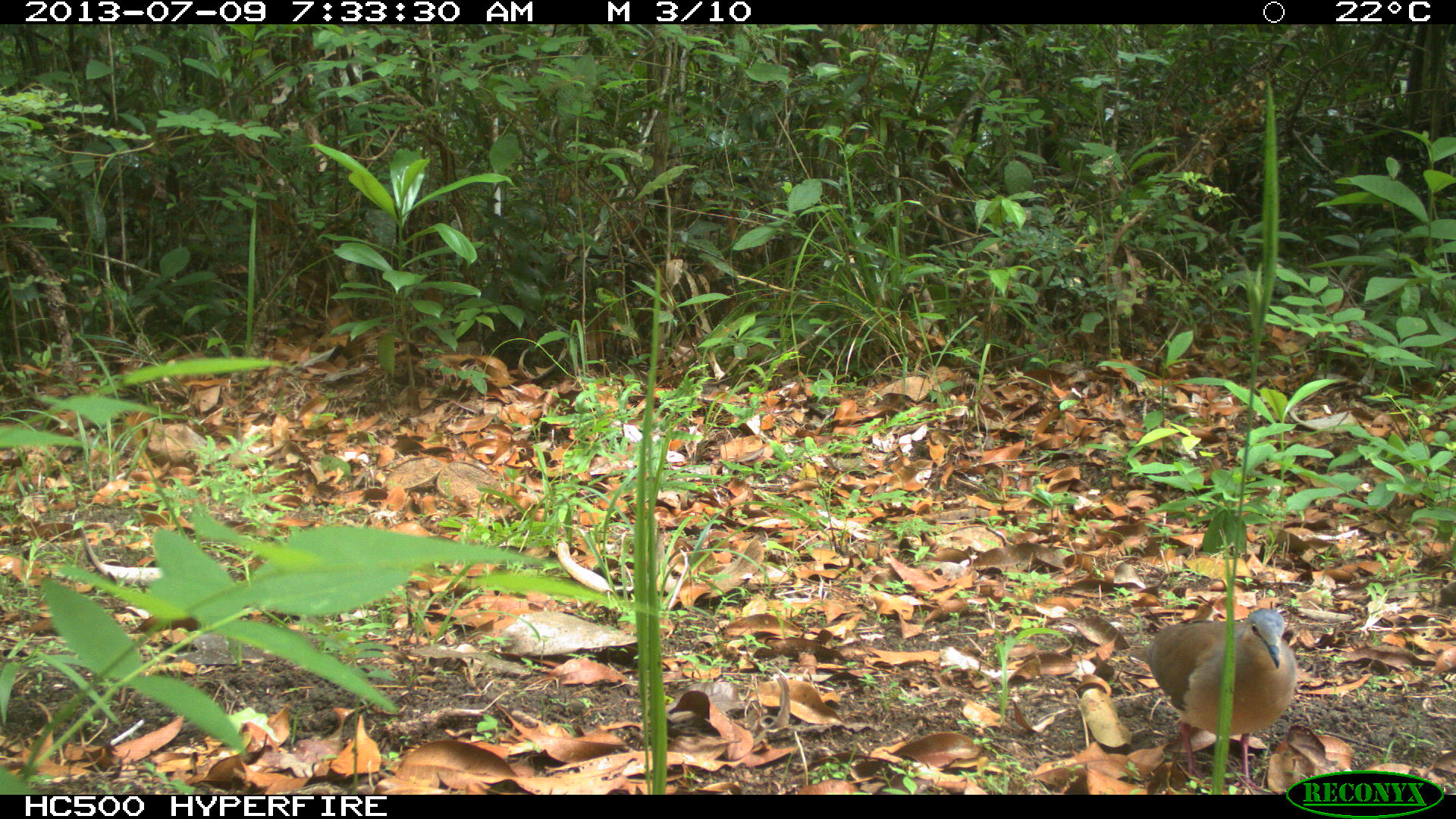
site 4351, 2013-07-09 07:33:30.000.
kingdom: Animalia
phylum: Chordata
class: Aves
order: Columbiformes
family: Columbidae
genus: Leptotila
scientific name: Leptotila plumbeiceps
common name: gray-headed dove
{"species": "Leptotila plumbeiceps (gray-headed dove)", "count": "1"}